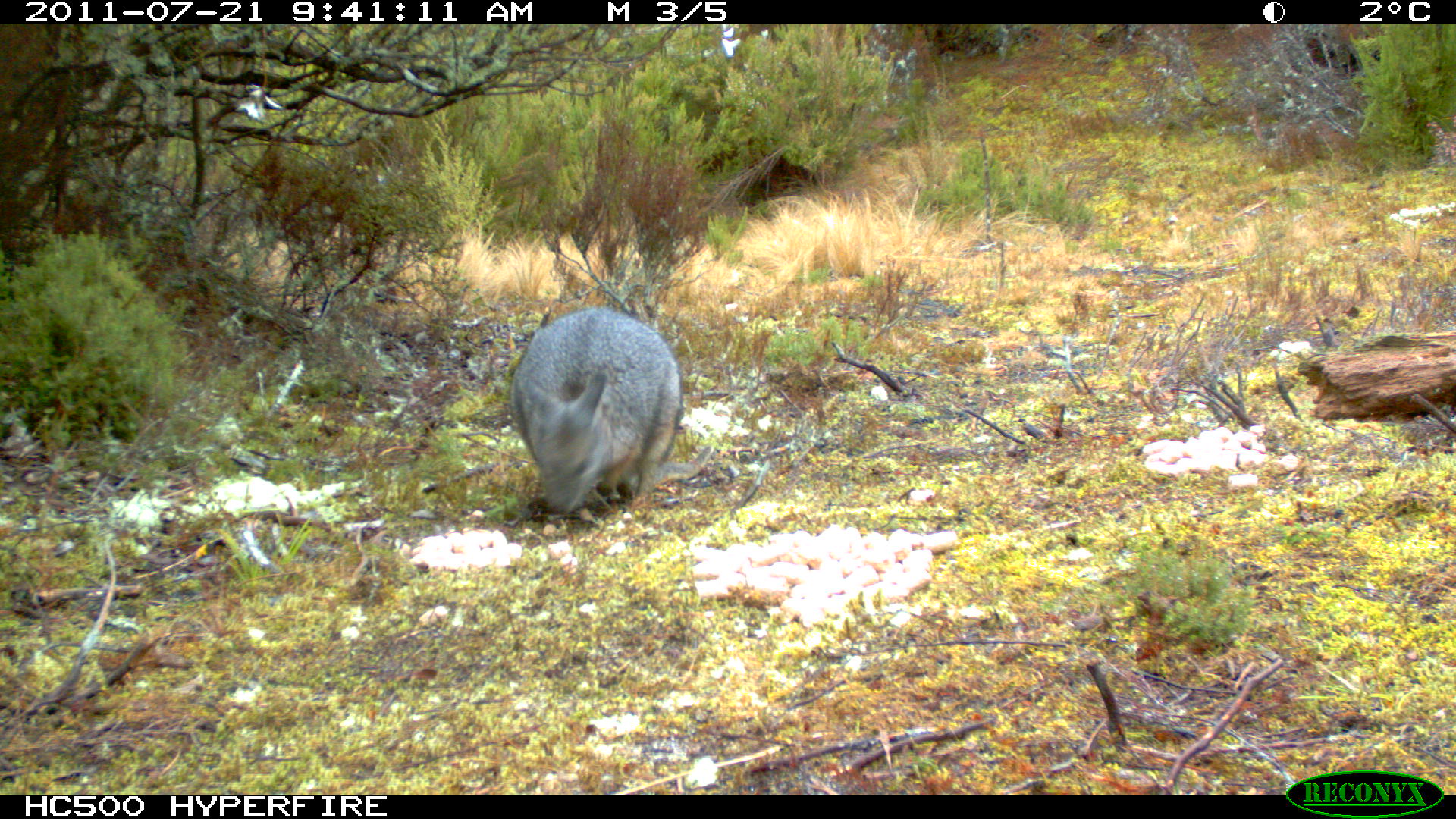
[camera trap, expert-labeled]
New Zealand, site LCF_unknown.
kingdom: Animalia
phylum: Chordata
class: Mammalia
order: Diprotodontia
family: Macropodidae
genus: Notamacropus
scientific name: Notamacropus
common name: wallaby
Wallaby (Notamacropus).